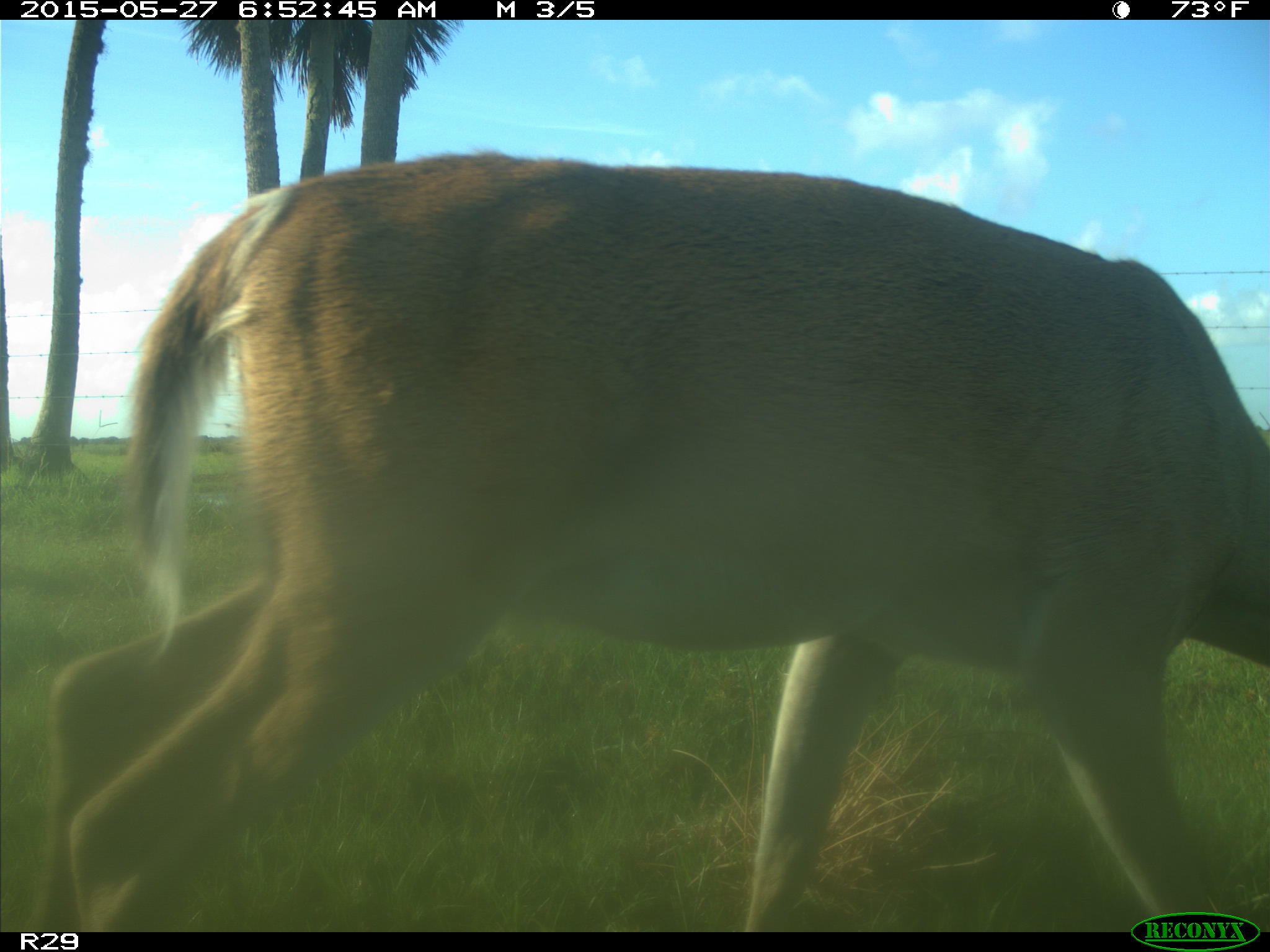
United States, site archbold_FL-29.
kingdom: Animalia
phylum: Chordata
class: Mammalia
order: Artiodactyla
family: Cervidae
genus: Odocoileus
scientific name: Odocoileus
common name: deer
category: unidentified deer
Unidentified deer (deer) (Odocoileus).